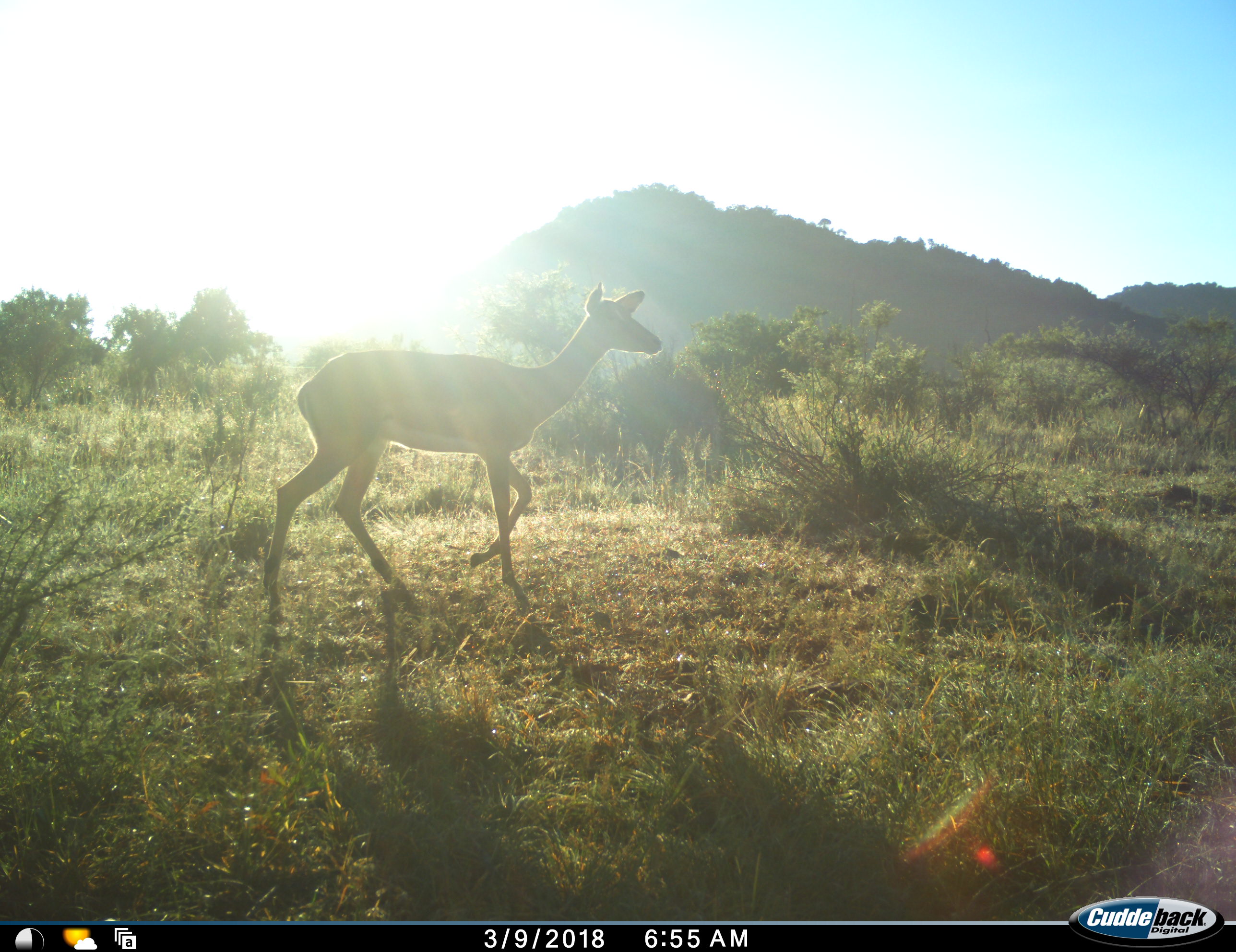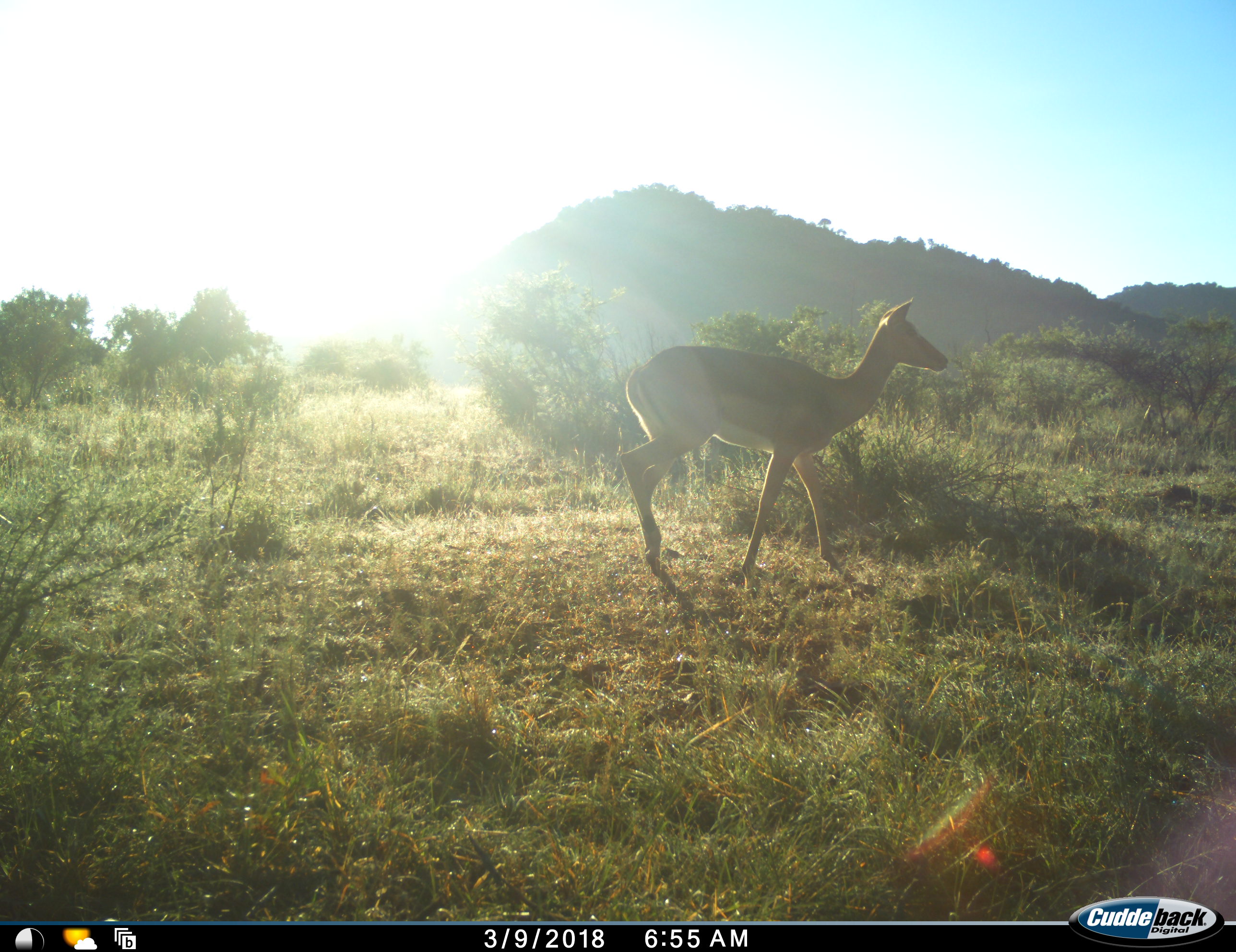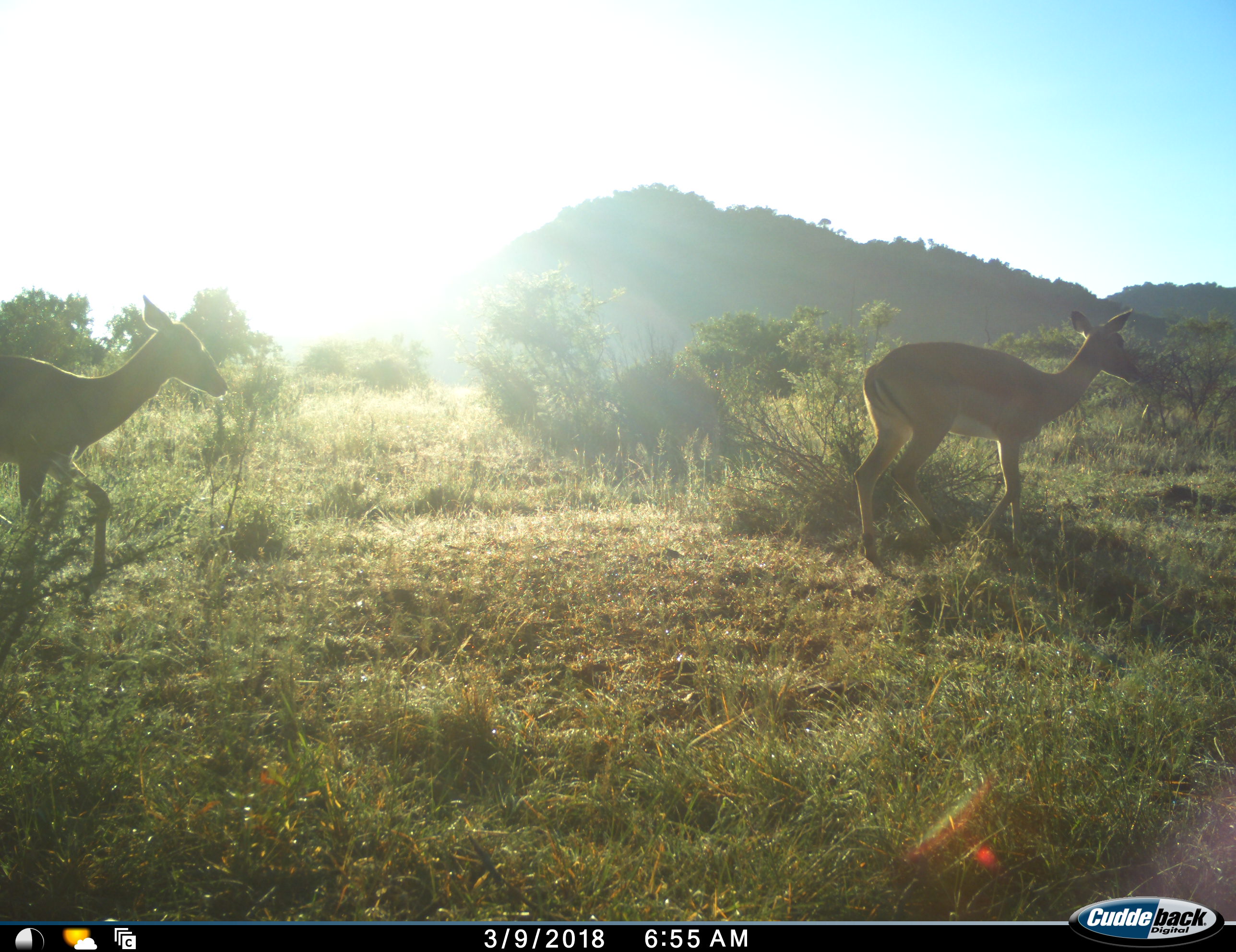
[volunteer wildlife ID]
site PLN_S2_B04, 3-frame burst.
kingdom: Animalia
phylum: Chordata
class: Mammalia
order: Artiodactyla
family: Bovidae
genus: Aepyceros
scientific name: Aepyceros melampus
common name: impala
Impala (Aepyceros melampus), count 2. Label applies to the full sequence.